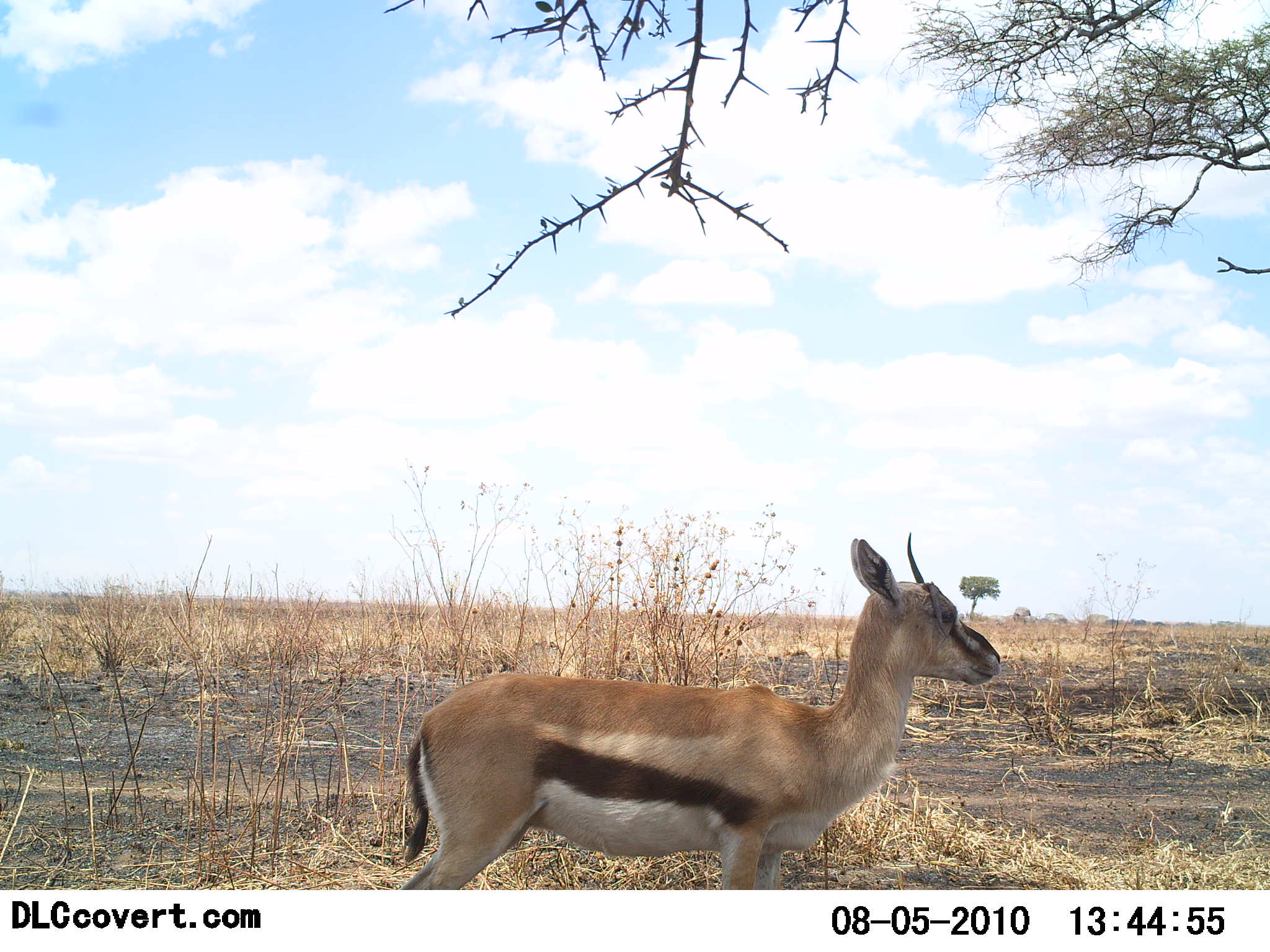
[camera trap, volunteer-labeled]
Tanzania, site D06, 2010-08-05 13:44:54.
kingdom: Animalia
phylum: Chordata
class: Mammalia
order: Artiodactyla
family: Bovidae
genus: Eudorcas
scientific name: Eudorcas thomsonii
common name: thomson's gazelle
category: gazellethomsons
Gazellethomsons (thomson's gazelle) (Eudorcas thomsonii), count 1. Behavior (volunteer vote fractions): standing 92%, resting 4%, moving 4%, interacting 0%. Young present (vote fraction): 0%. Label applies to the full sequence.